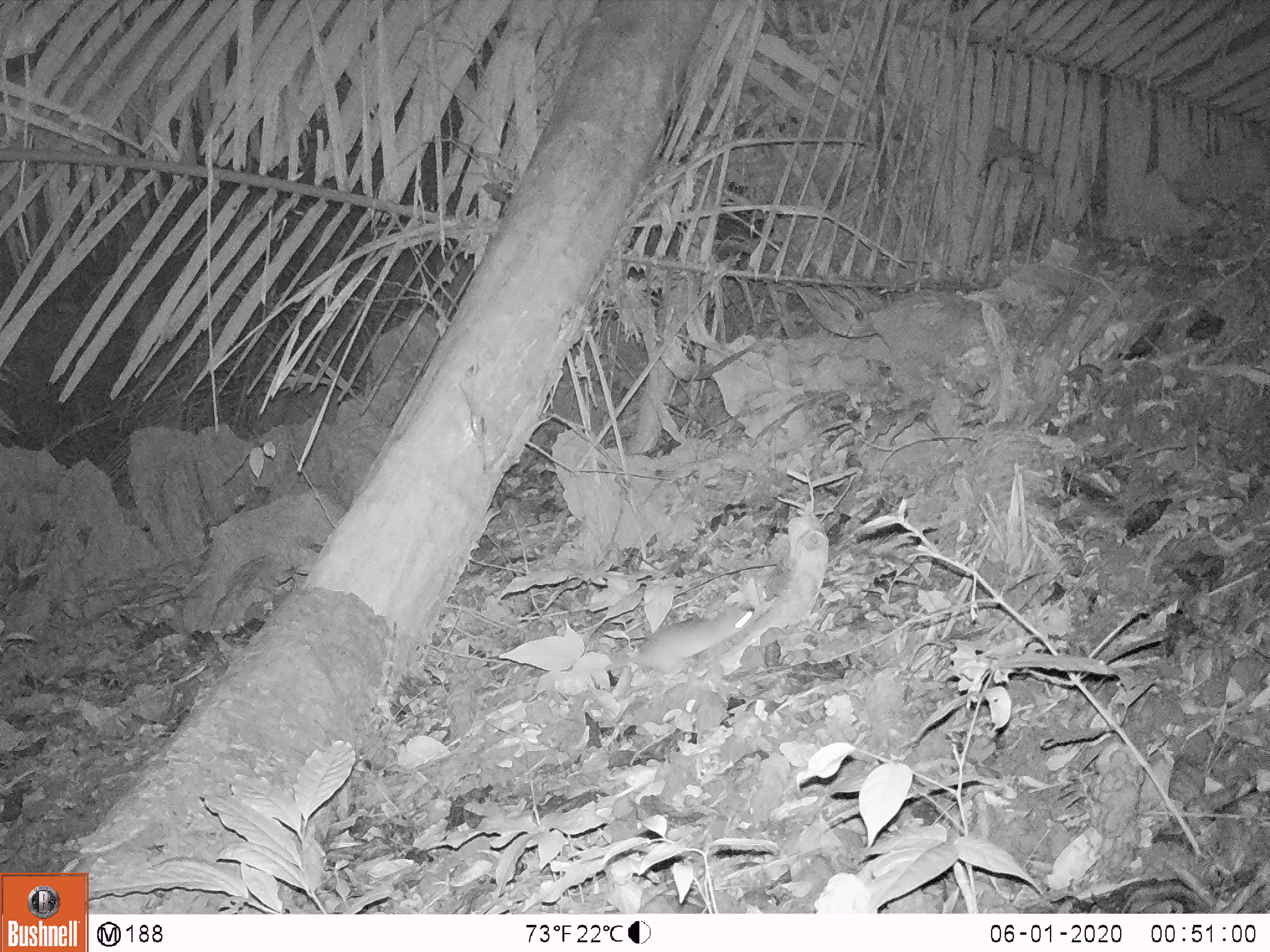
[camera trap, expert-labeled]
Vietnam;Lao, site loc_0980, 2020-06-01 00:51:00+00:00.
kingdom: Animalia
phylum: Chordata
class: Mammalia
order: Rodentia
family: Muridae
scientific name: Muridae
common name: old-world mice and rats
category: unidentified murid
Unidentified murid (old-world mice and rats) (Muridae). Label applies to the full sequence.